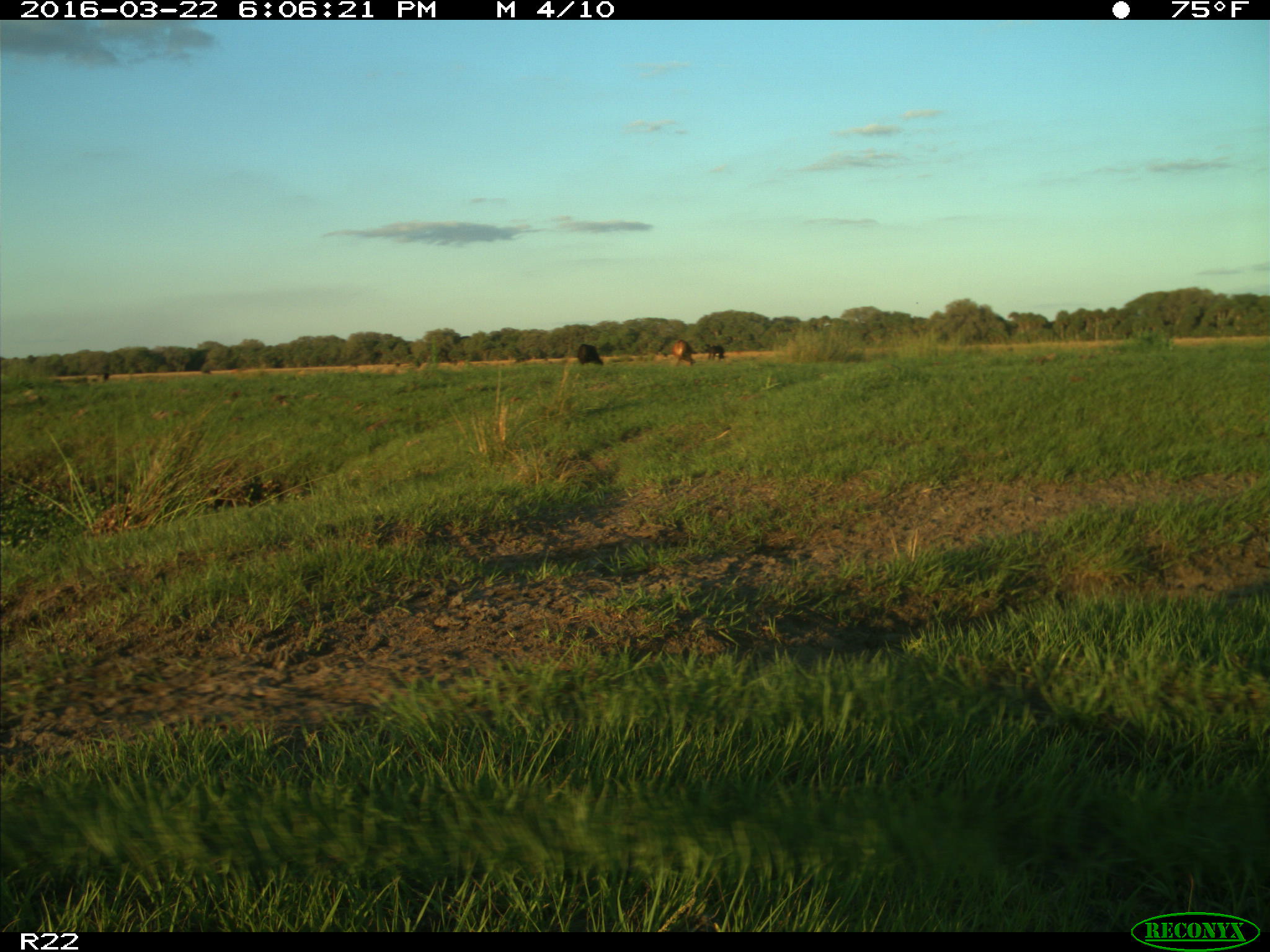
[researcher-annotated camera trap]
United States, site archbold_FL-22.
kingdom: Animalia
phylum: Chordata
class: Mammalia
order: Artiodactyla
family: Bovidae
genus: Bos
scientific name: Bos taurus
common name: domestic cow